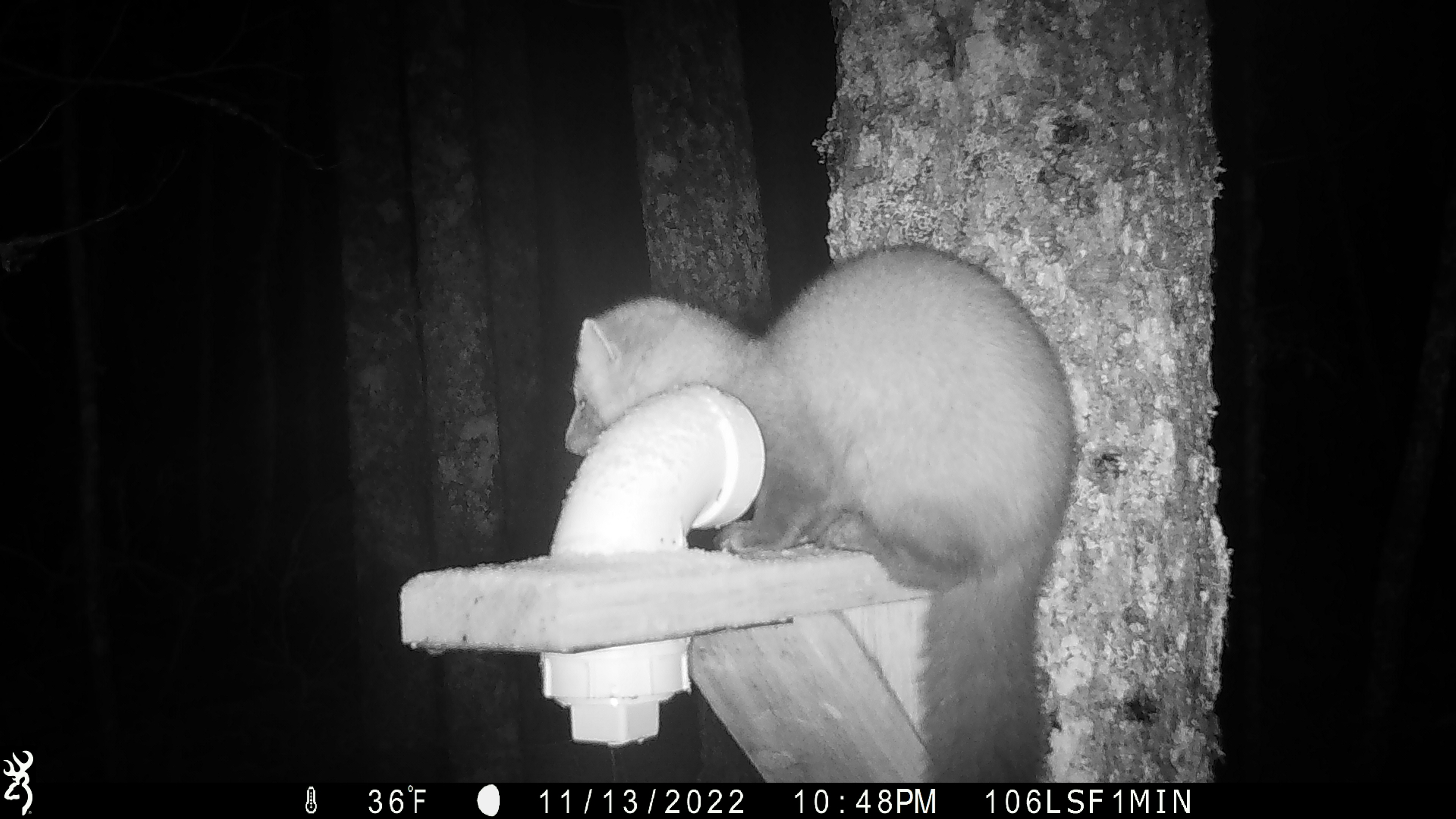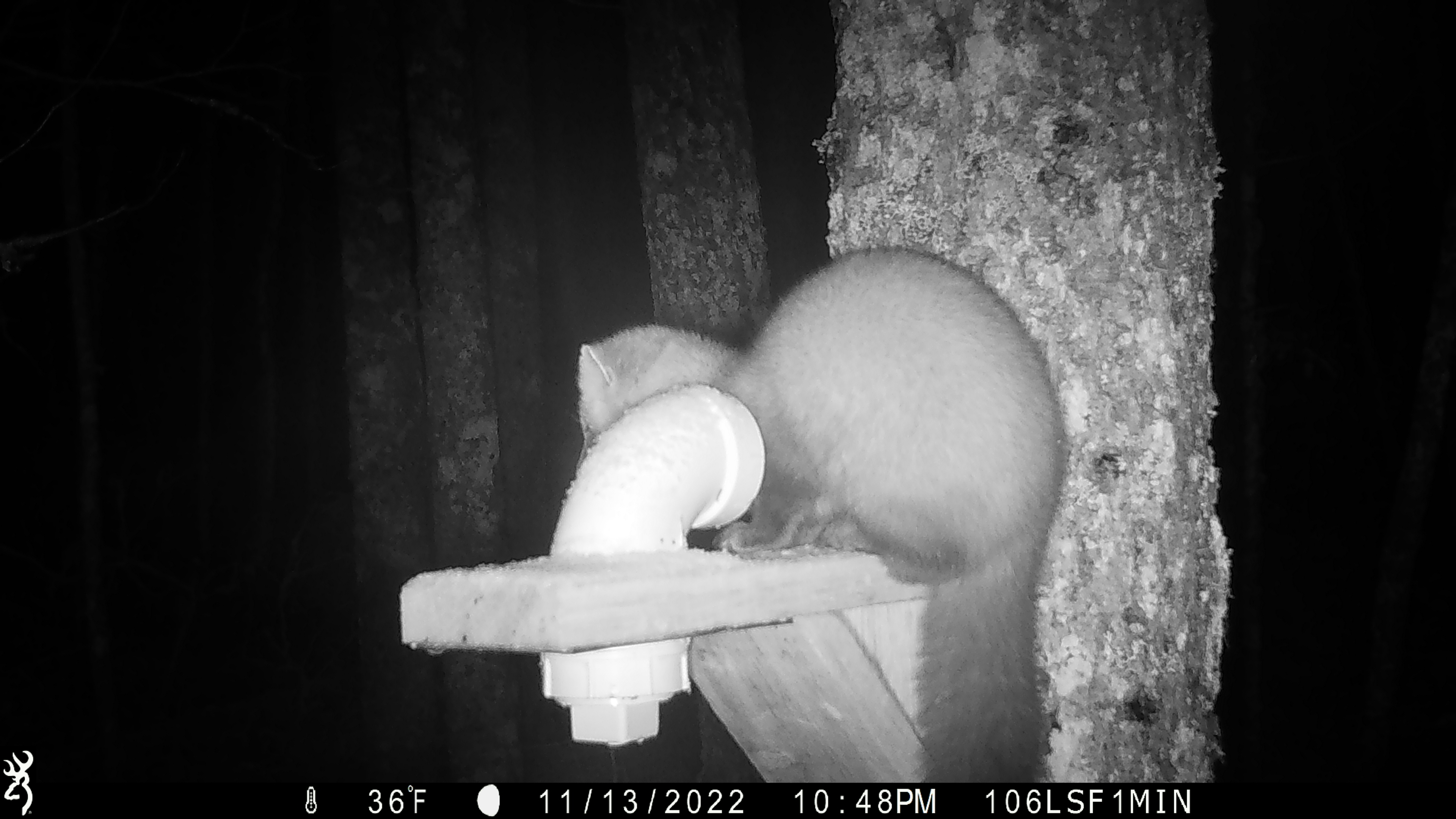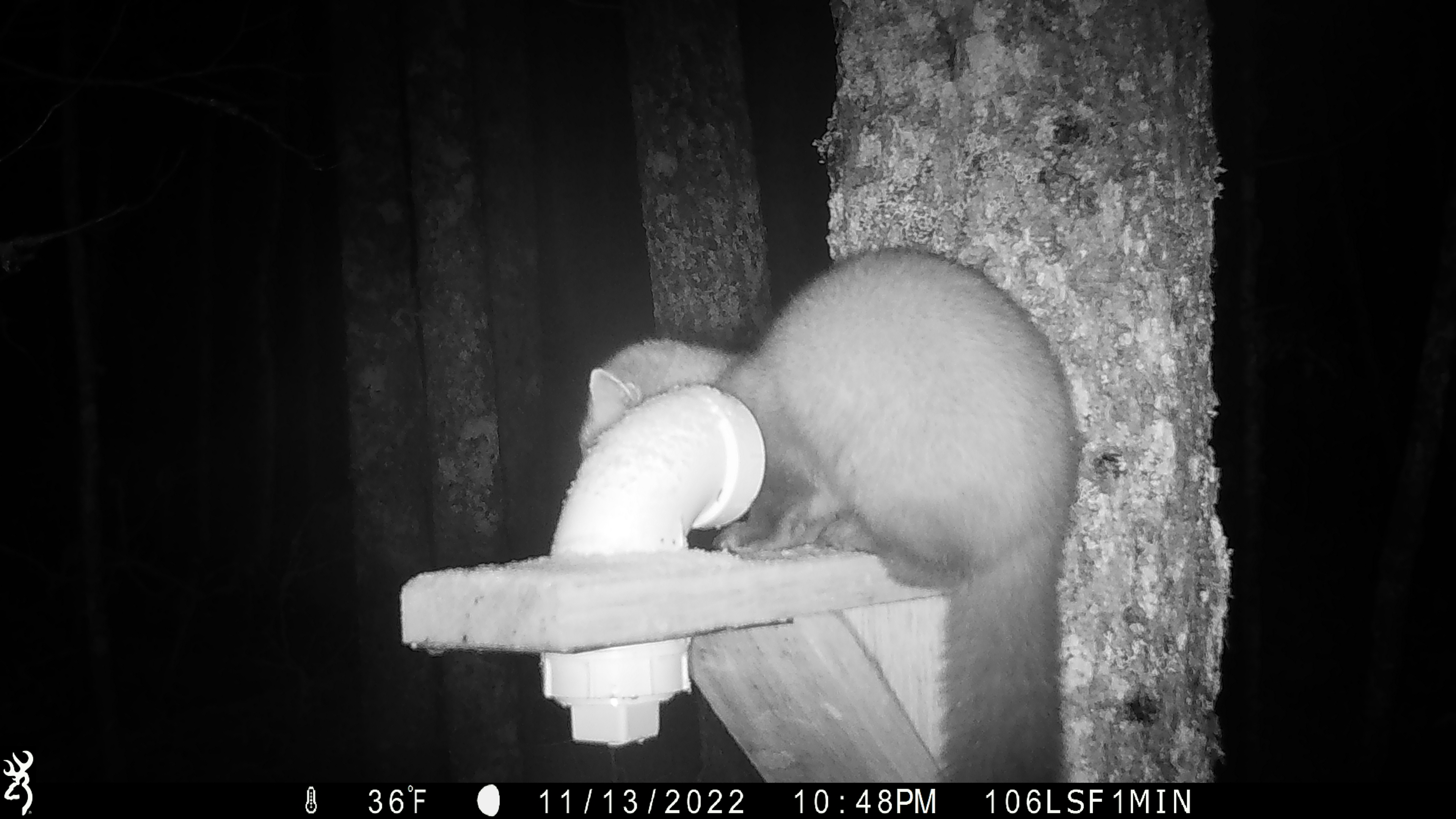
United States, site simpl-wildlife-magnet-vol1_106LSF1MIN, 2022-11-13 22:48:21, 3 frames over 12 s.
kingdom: Animalia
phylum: Chordata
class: Mammalia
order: Carnivora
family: Mustelidae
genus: Martes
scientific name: Martes americana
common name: american marten